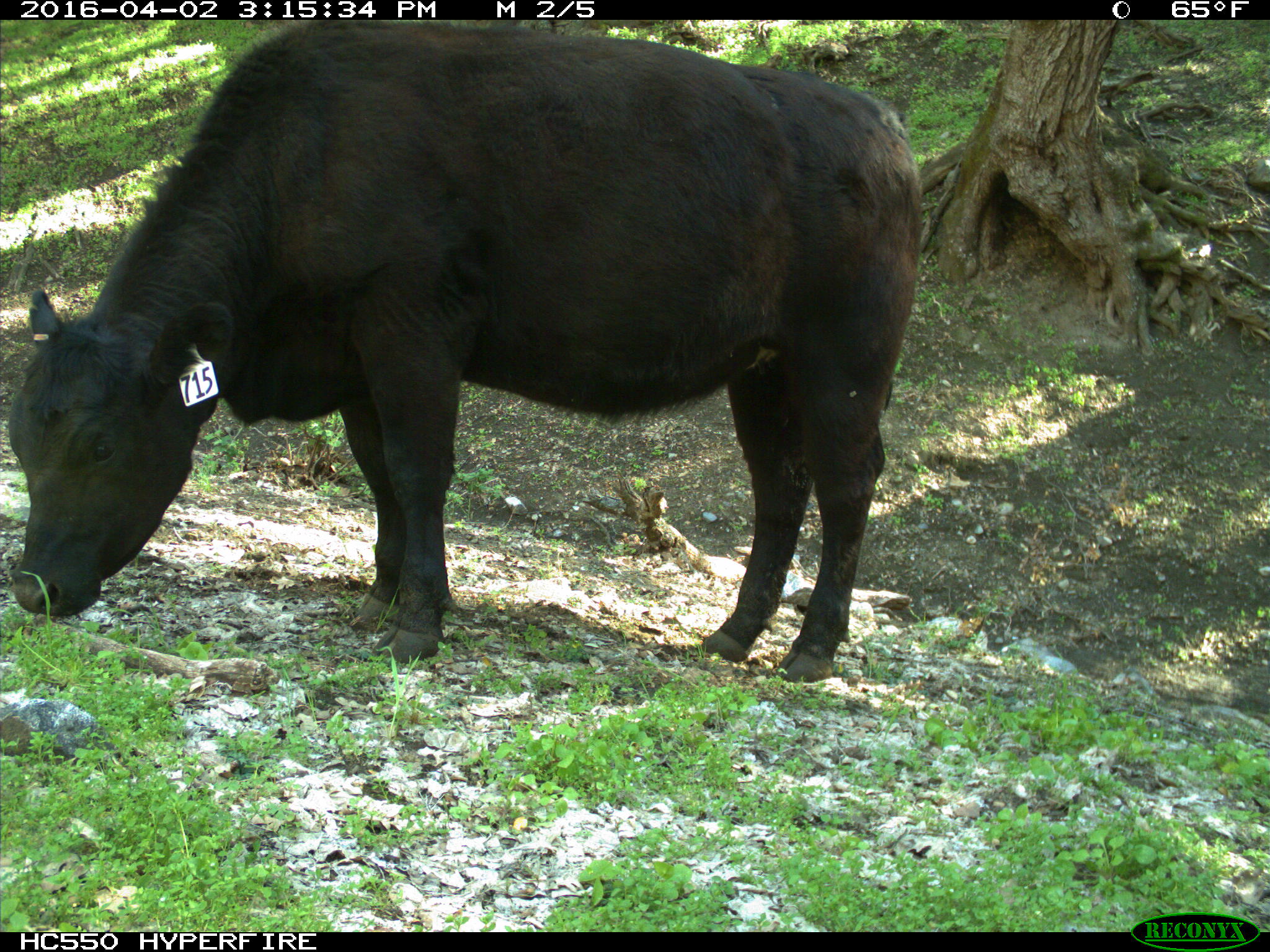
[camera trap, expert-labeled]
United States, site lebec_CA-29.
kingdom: Animalia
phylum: Chordata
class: Mammalia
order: Artiodactyla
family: Bovidae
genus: Bos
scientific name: Bos taurus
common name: domestic cow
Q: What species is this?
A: Bos taurus (domestic cow).